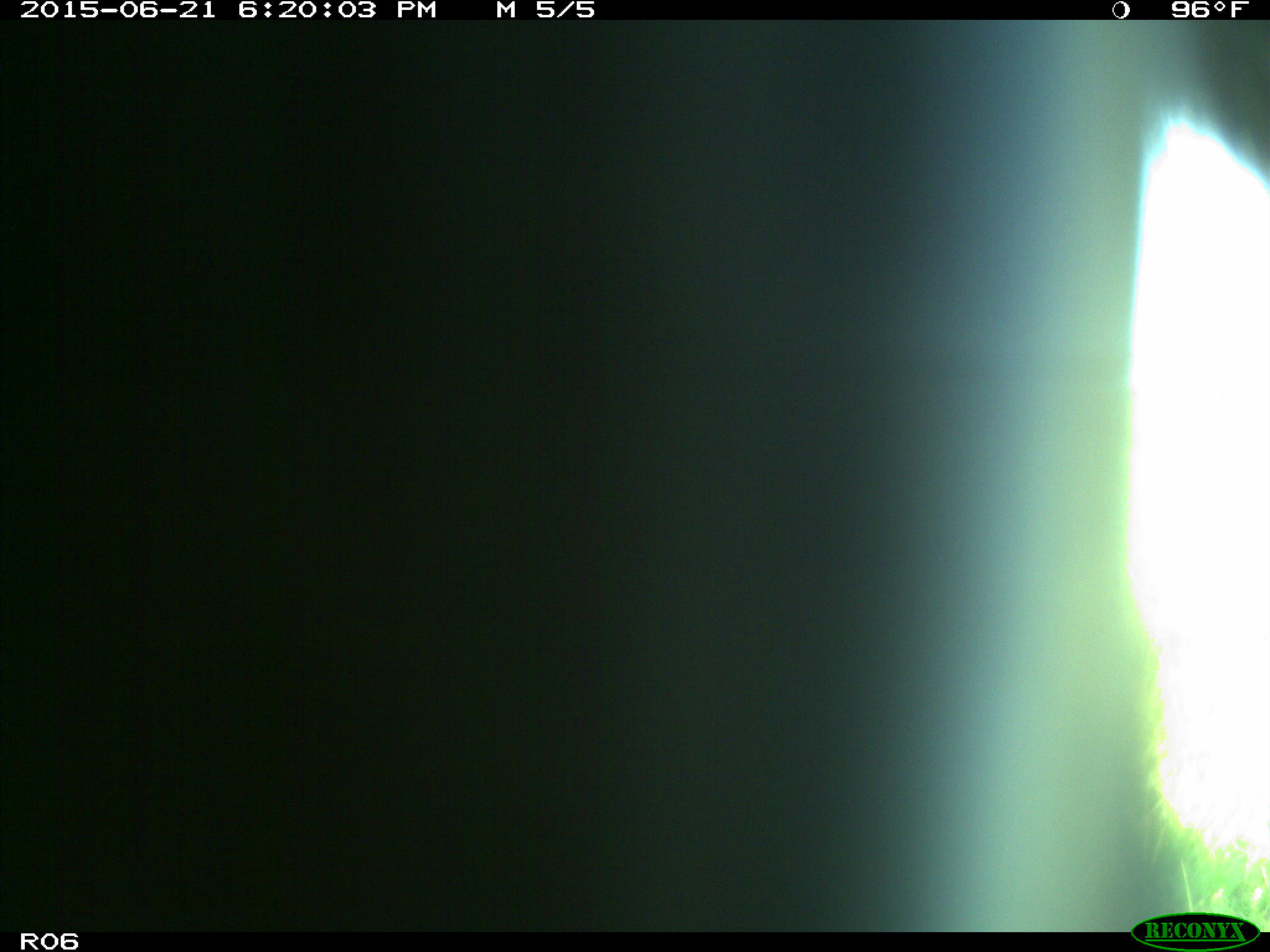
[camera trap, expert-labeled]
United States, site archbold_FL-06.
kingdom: Animalia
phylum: Chordata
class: Mammalia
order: Artiodactyla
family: Bovidae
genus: Bos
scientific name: Bos taurus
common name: domestic cow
Bos taurus (domestic cow).